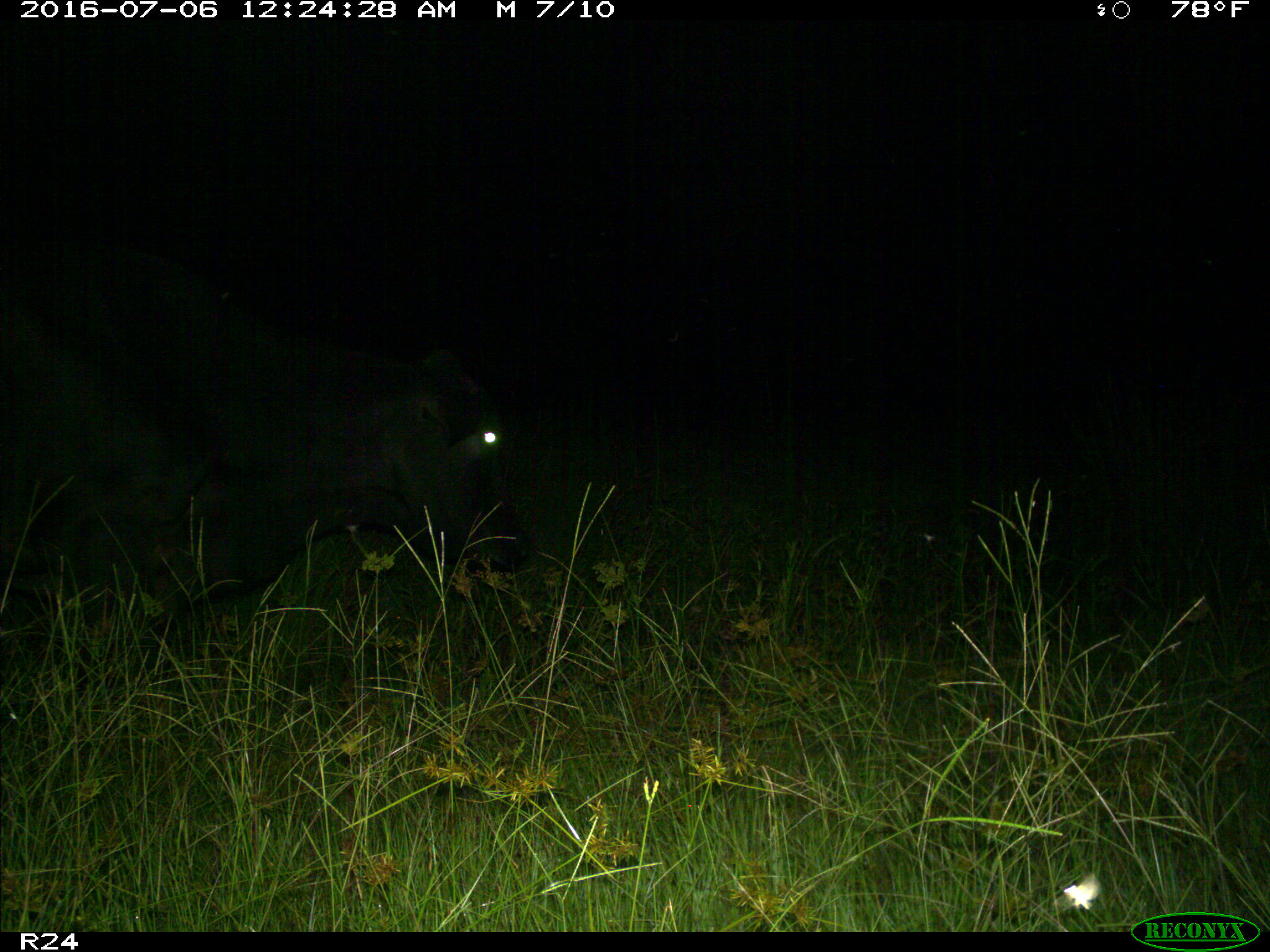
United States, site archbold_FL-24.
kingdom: Animalia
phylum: Chordata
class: Mammalia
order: Artiodactyla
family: Bovidae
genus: Bos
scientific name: Bos taurus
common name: domestic cow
Bos taurus (domestic cow).